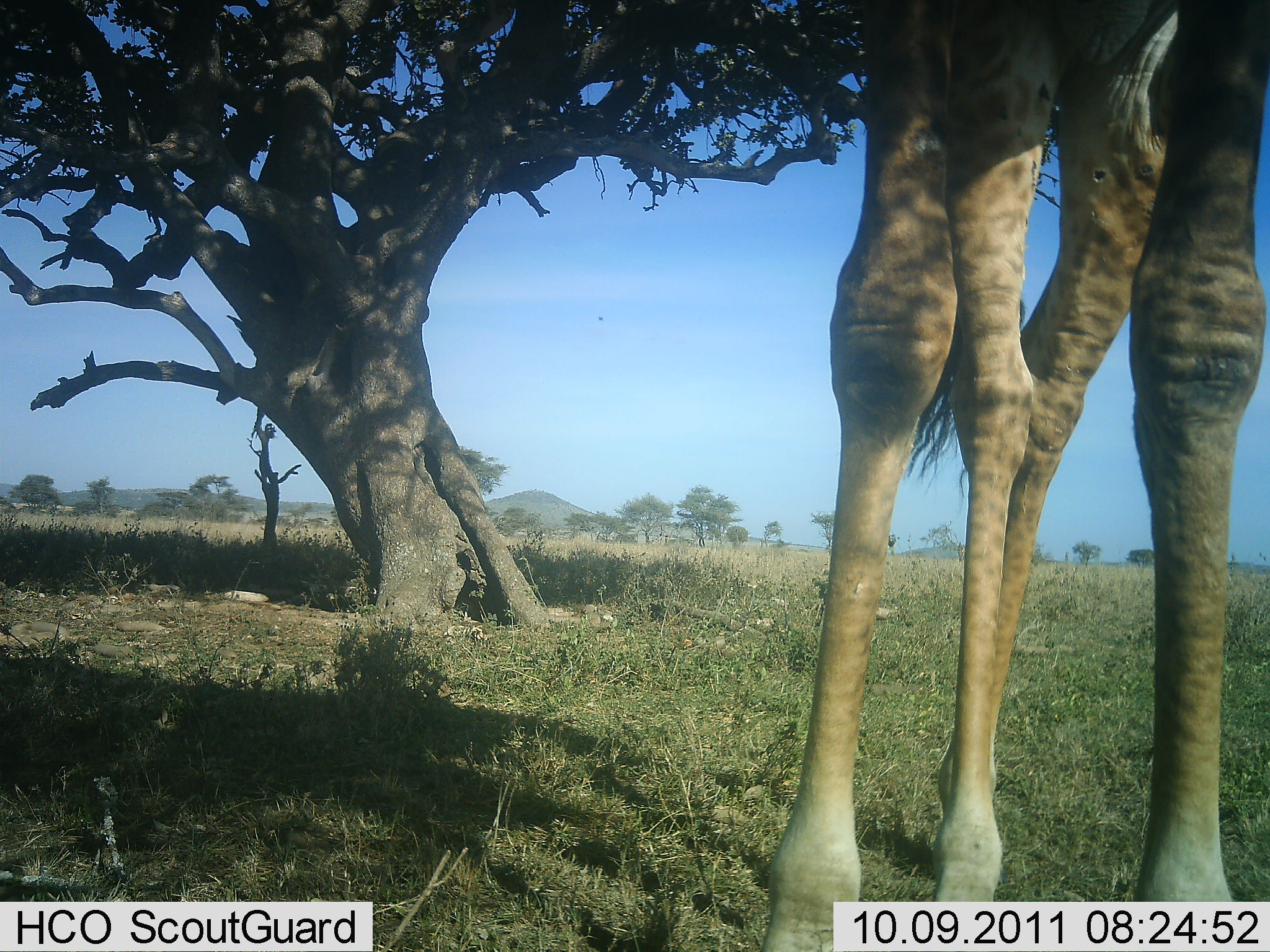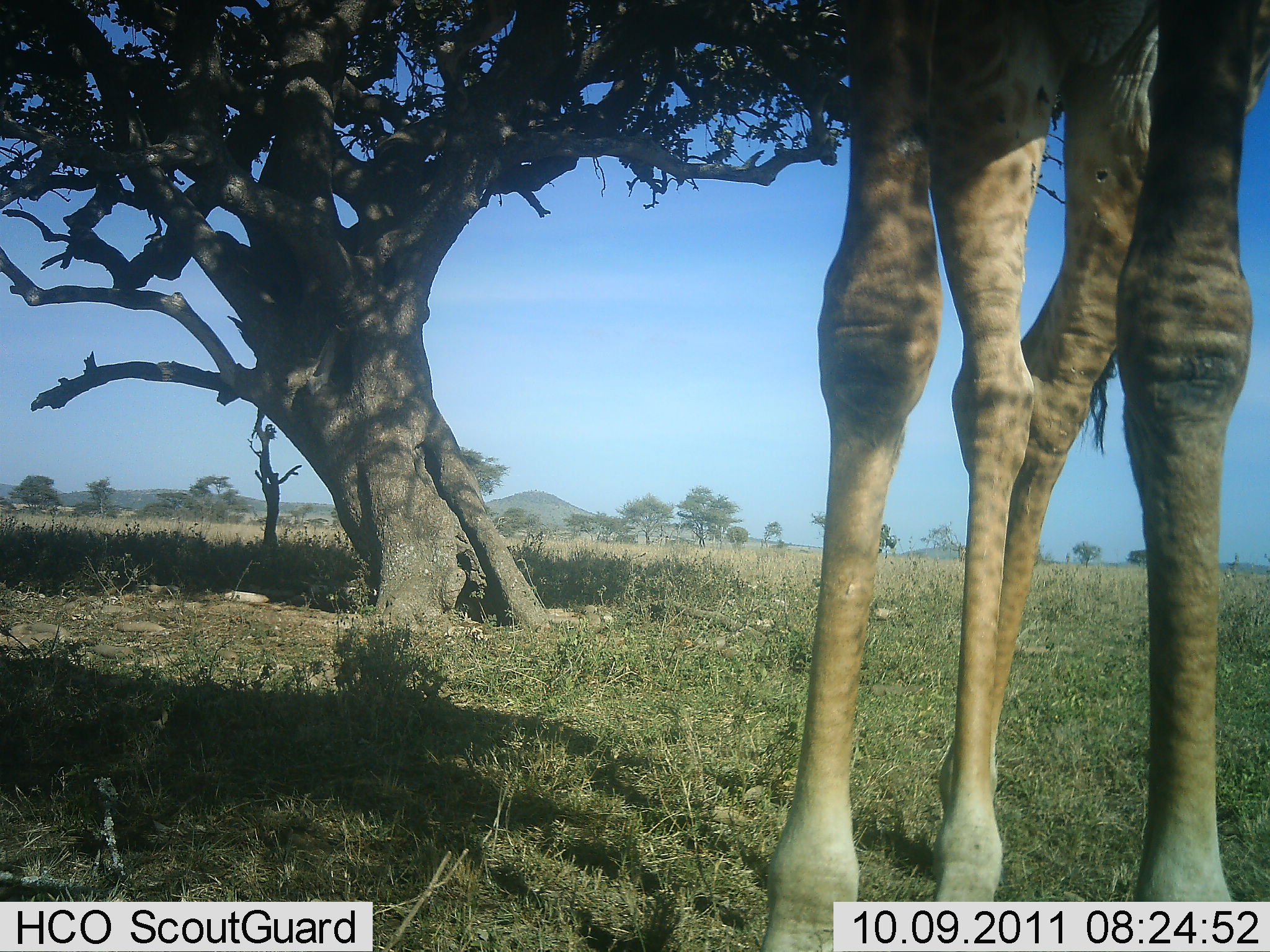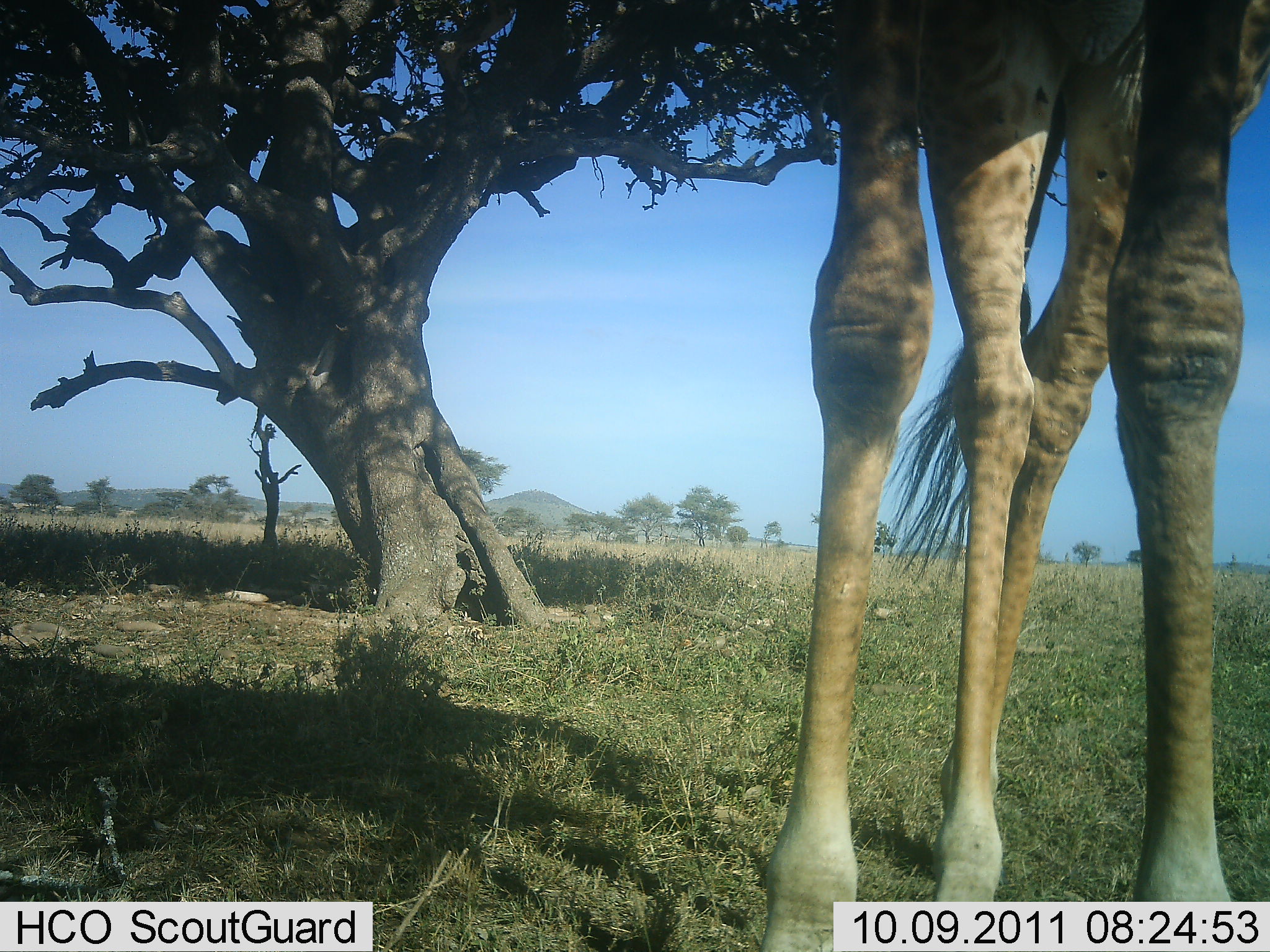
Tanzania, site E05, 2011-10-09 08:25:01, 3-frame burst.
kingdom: Animalia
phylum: Chordata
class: Mammalia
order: Artiodactyla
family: Giraffidae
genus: Giraffa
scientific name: Giraffa camelopardalis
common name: giraffe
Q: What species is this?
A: Giraffe (Giraffa camelopardalis).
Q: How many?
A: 1.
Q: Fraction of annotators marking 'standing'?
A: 85%.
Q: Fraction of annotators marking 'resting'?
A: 0%.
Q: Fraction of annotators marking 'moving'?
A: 0%.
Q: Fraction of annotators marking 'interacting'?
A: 0%.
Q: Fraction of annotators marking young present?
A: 0%.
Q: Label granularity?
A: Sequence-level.